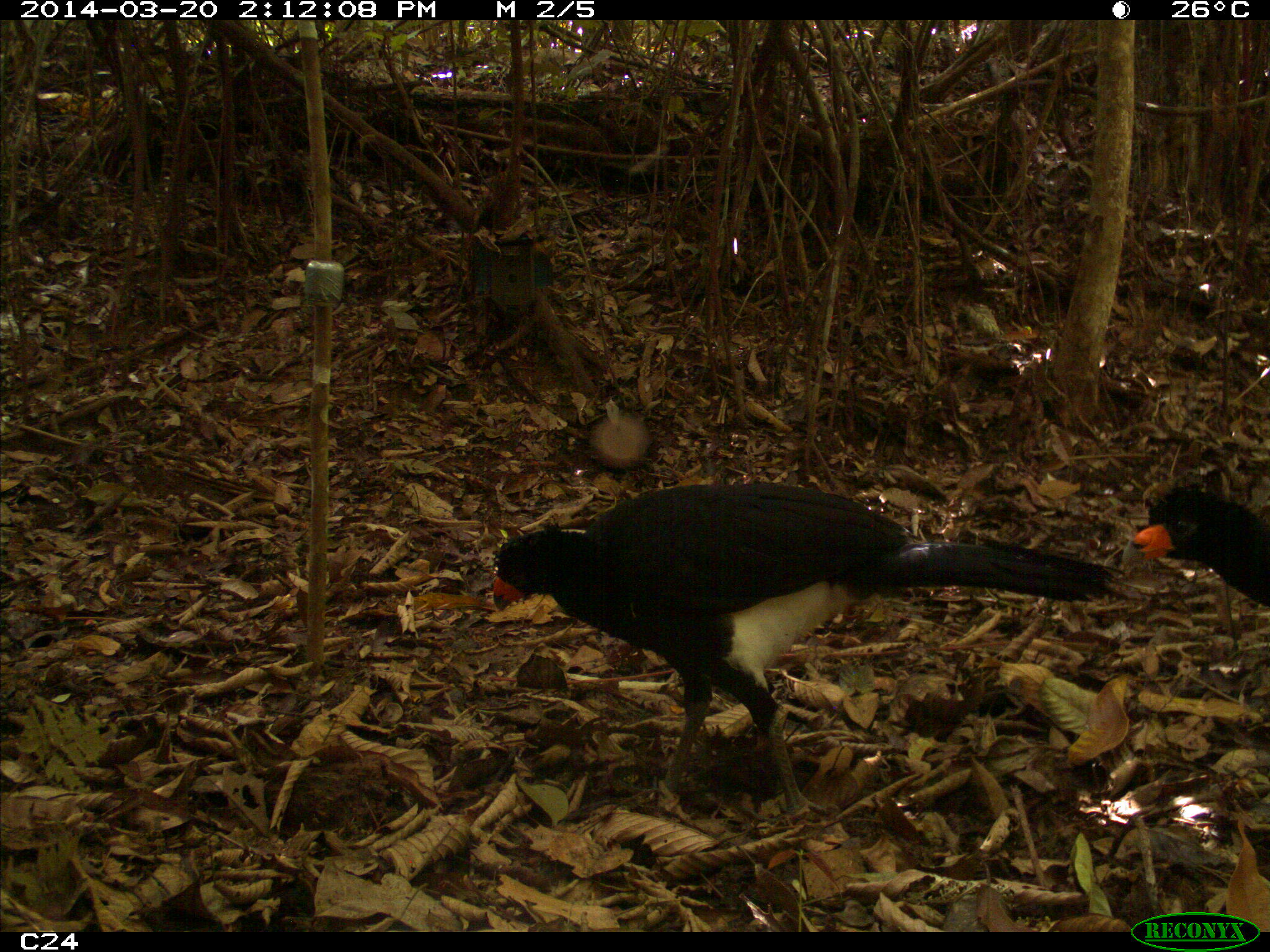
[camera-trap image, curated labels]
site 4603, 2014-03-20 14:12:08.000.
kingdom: Animalia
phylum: Chordata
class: Aves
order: Galliformes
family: Cracidae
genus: Crax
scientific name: Crax alector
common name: black curassow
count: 3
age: adult